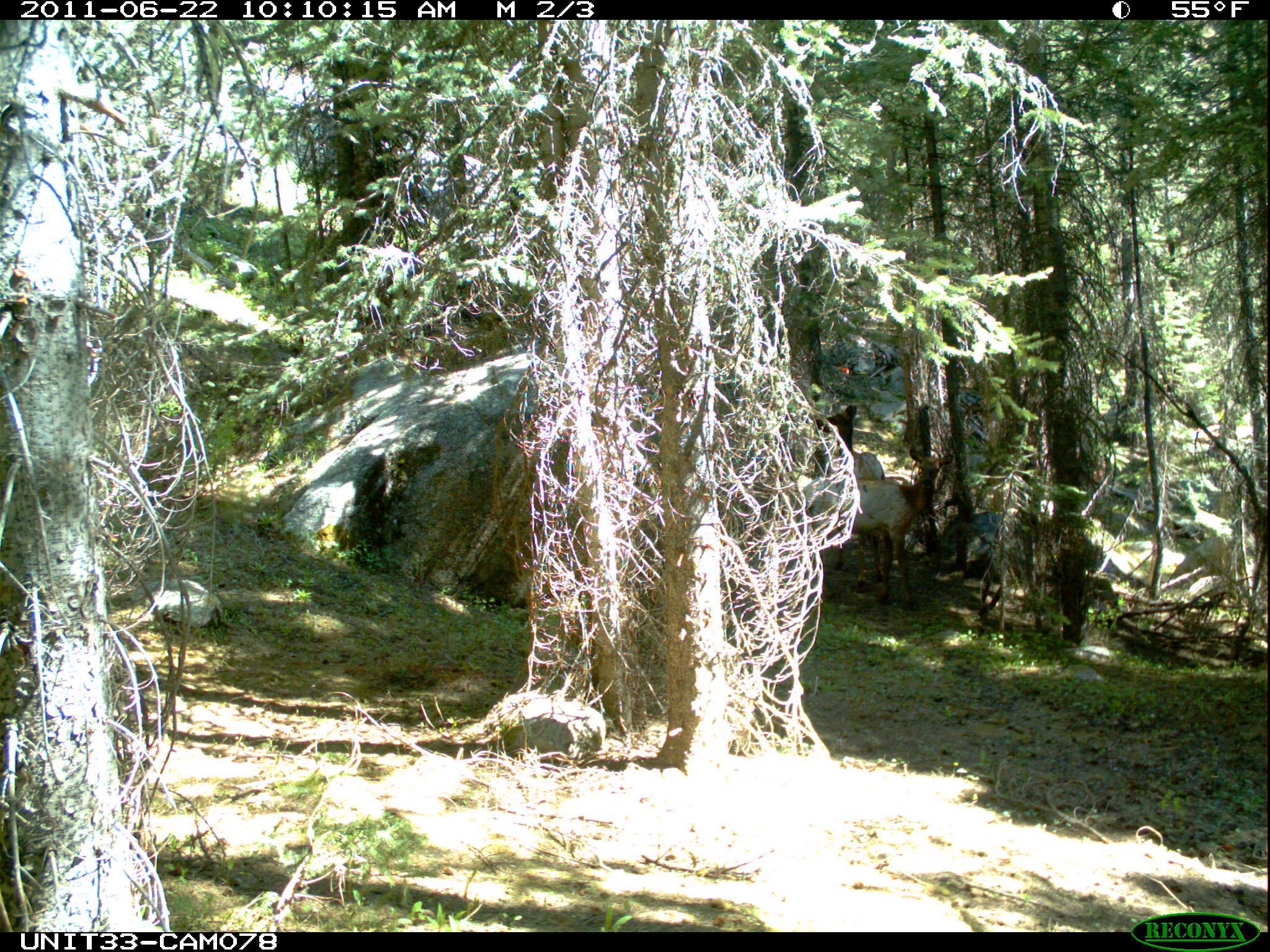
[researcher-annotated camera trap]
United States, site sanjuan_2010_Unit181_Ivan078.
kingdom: Animalia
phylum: Chordata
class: Mammalia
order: Artiodactyla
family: Cervidae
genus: Cervus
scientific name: Cervus elaphus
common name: red deer